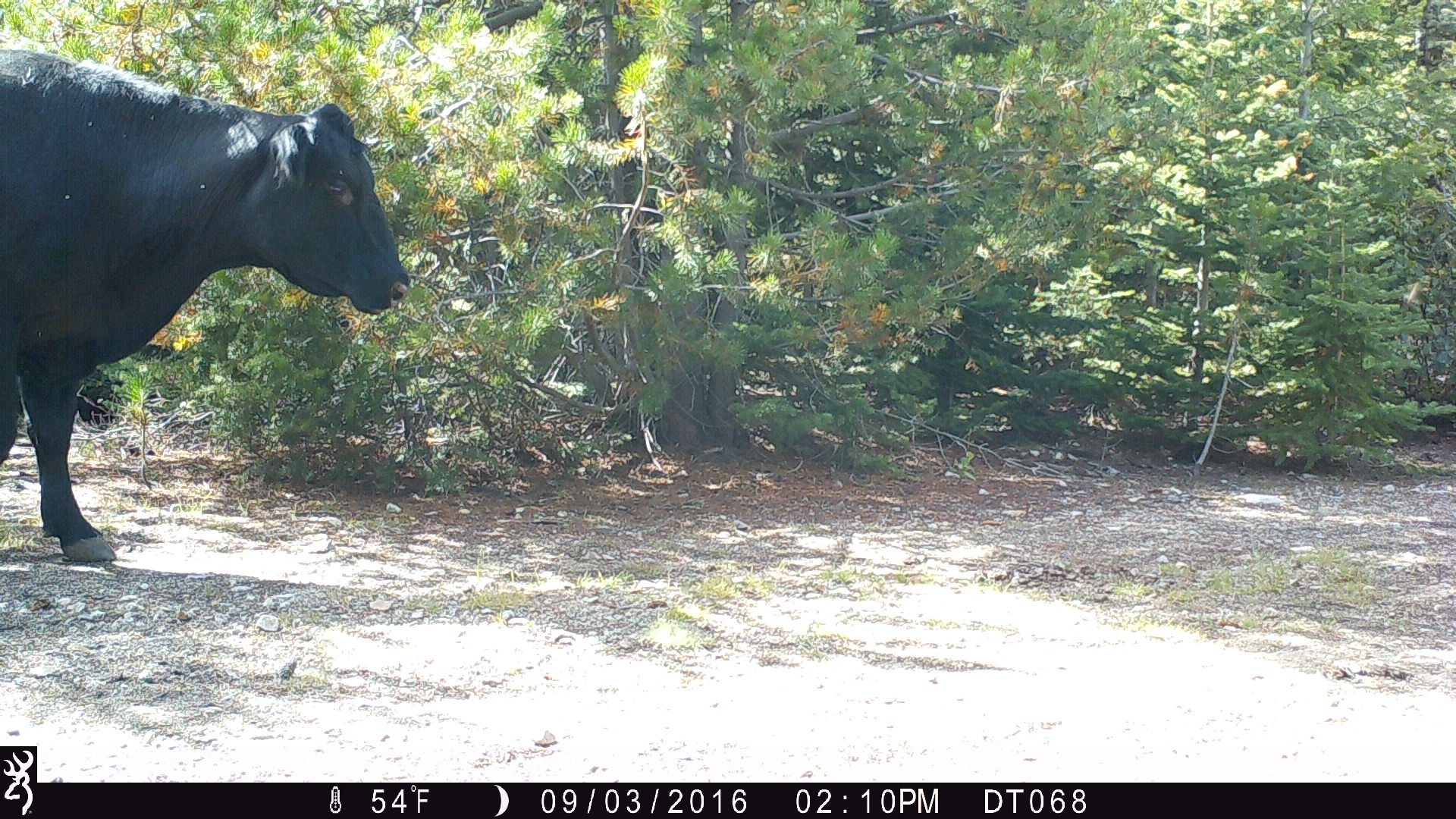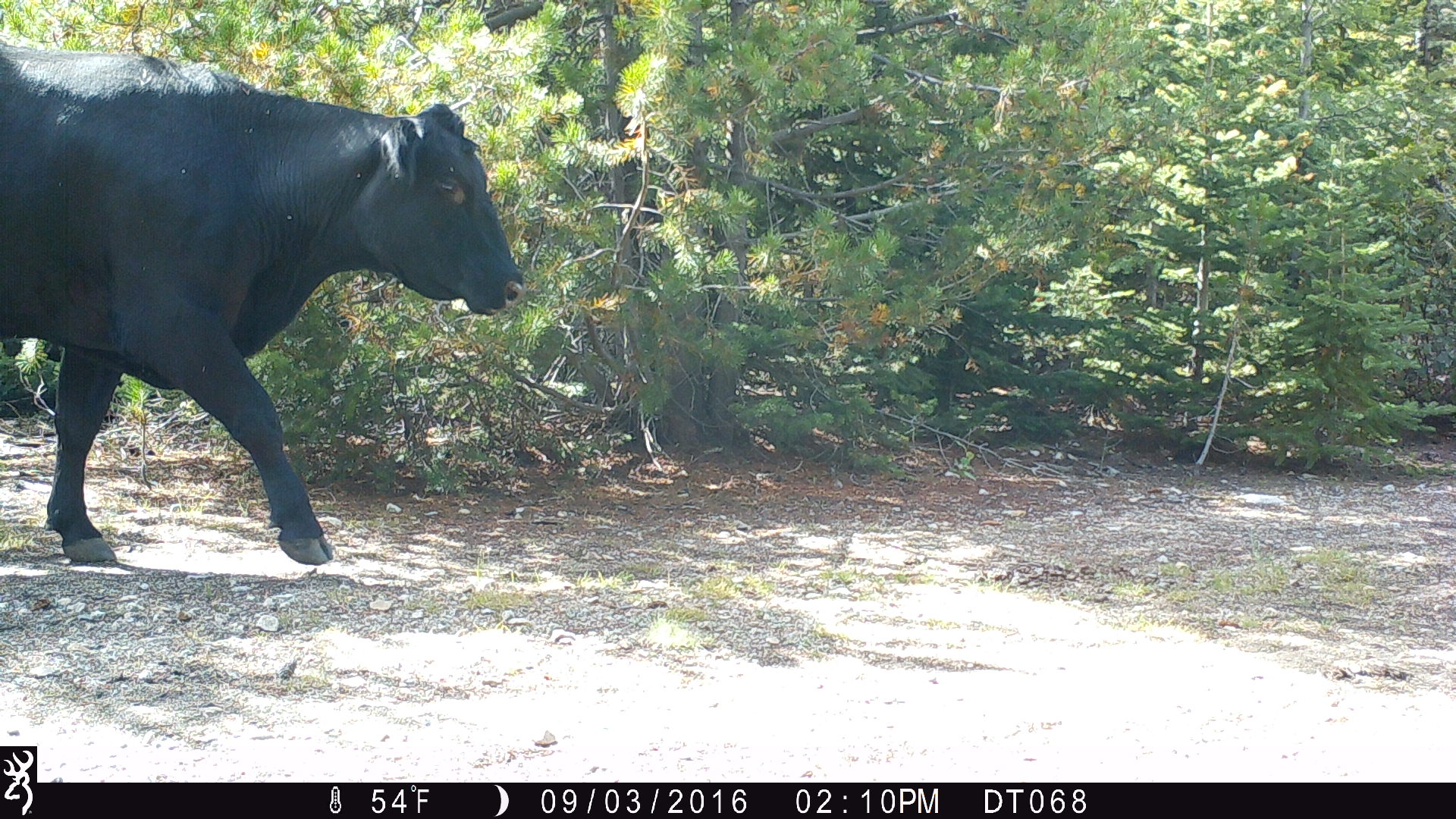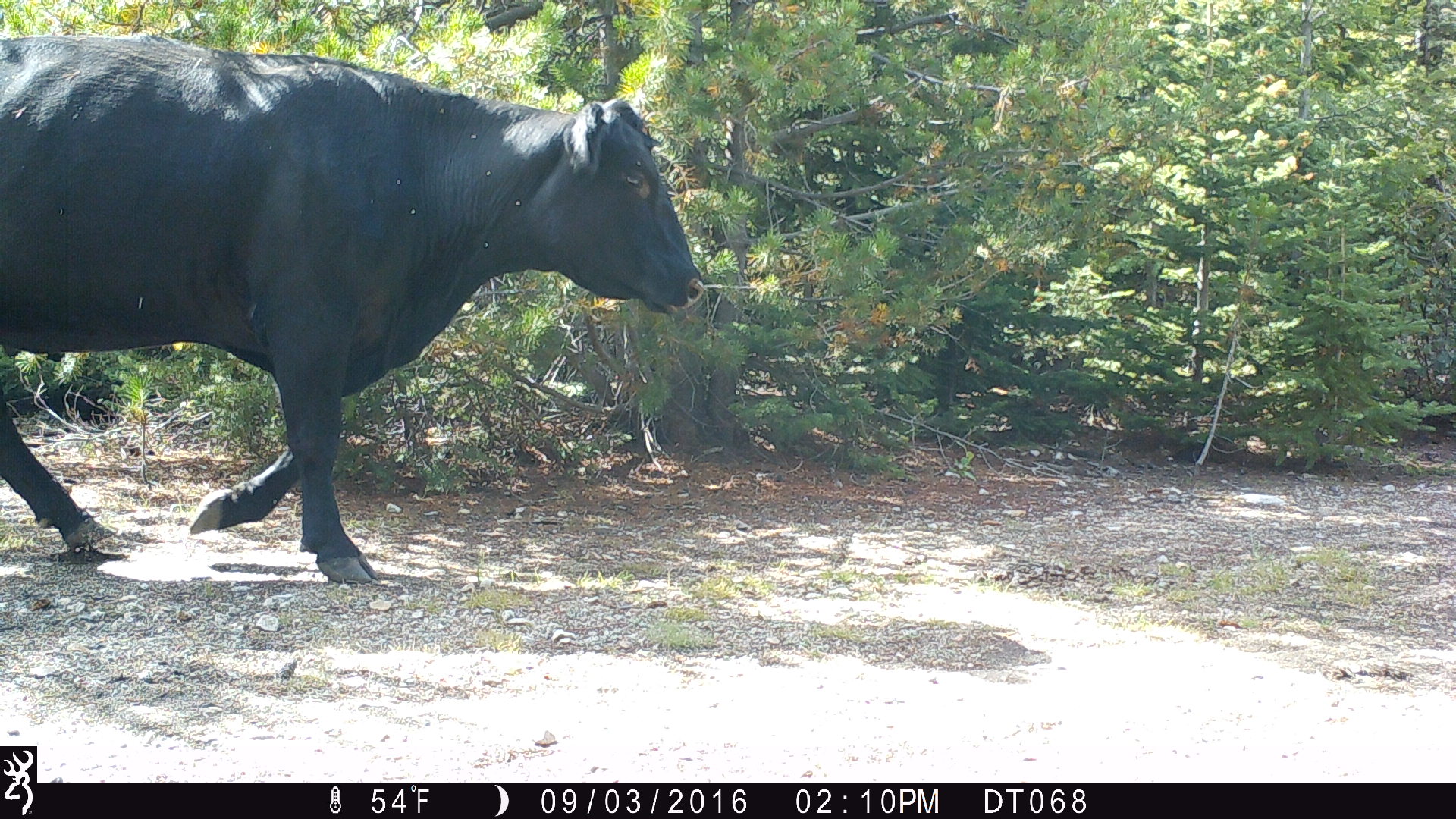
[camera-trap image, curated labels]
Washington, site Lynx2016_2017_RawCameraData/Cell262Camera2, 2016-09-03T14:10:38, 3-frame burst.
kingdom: Animalia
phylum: Chordata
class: Mammalia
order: Artiodactyla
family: Bovidae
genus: Bos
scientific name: Bos taurus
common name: domestic cattle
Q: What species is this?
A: Domestic cattle (Bos taurus).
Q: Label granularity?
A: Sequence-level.